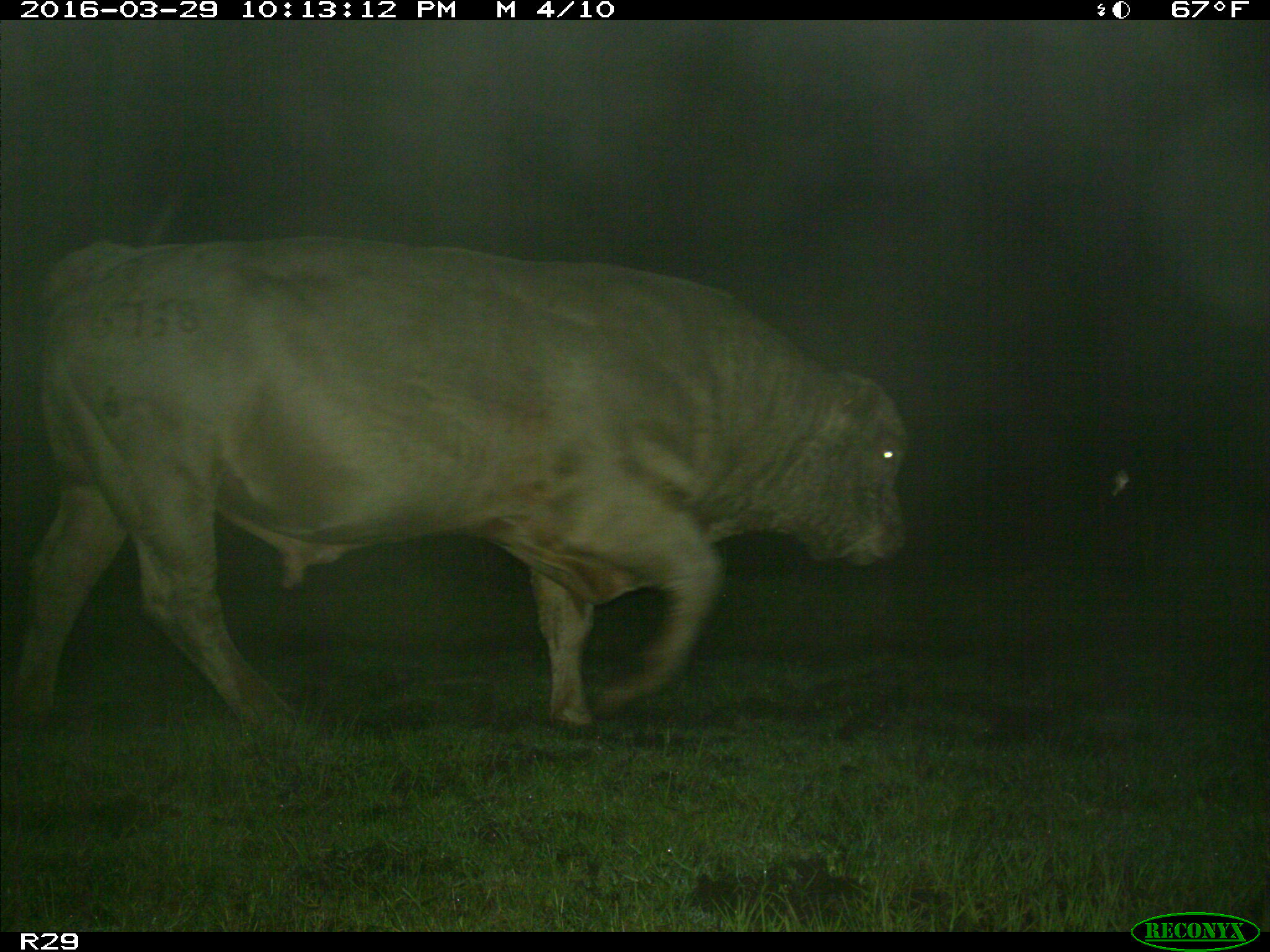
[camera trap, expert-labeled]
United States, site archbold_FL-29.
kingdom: Animalia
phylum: Chordata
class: Mammalia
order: Artiodactyla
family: Bovidae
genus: Bos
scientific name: Bos taurus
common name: domestic cow